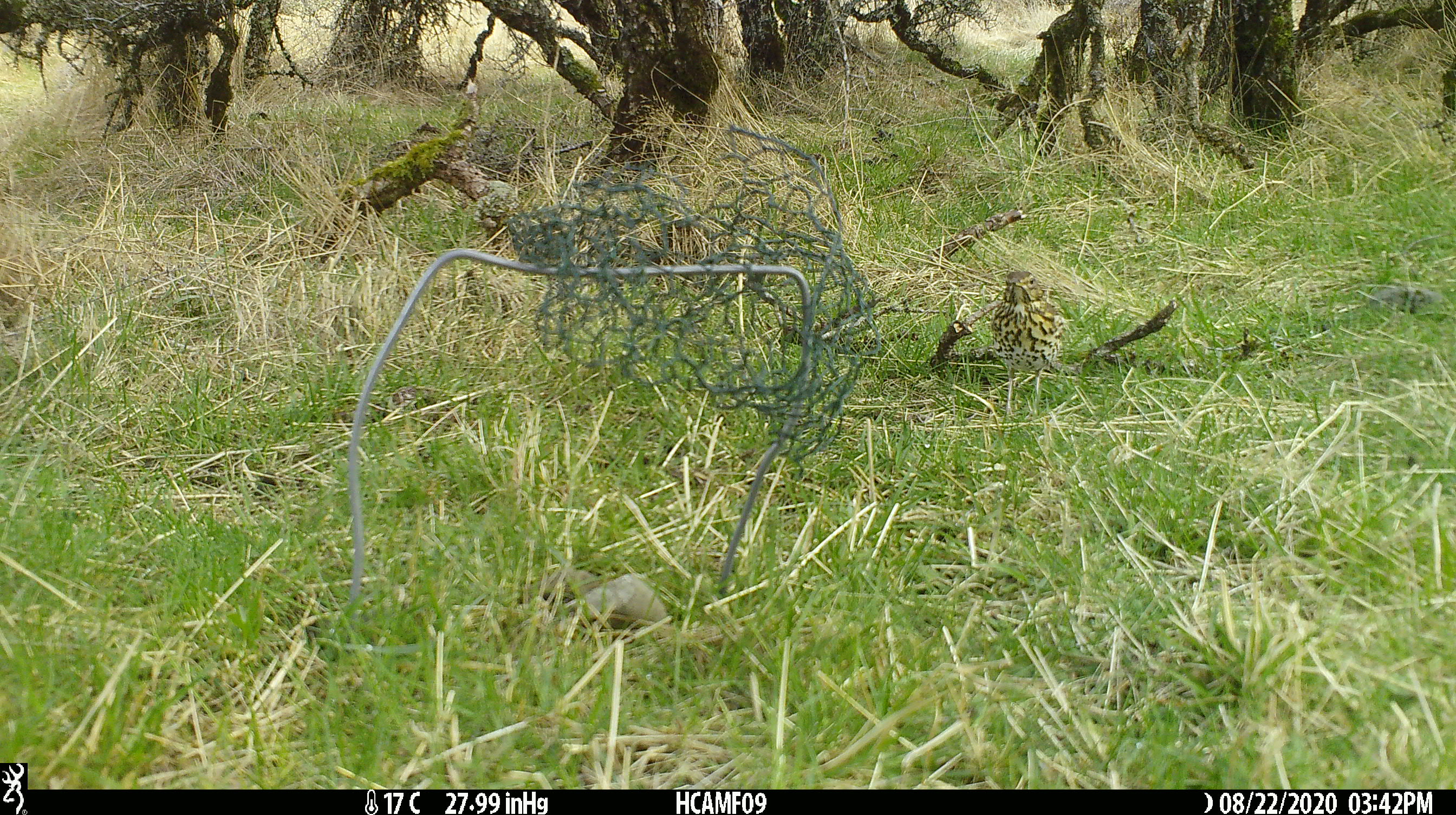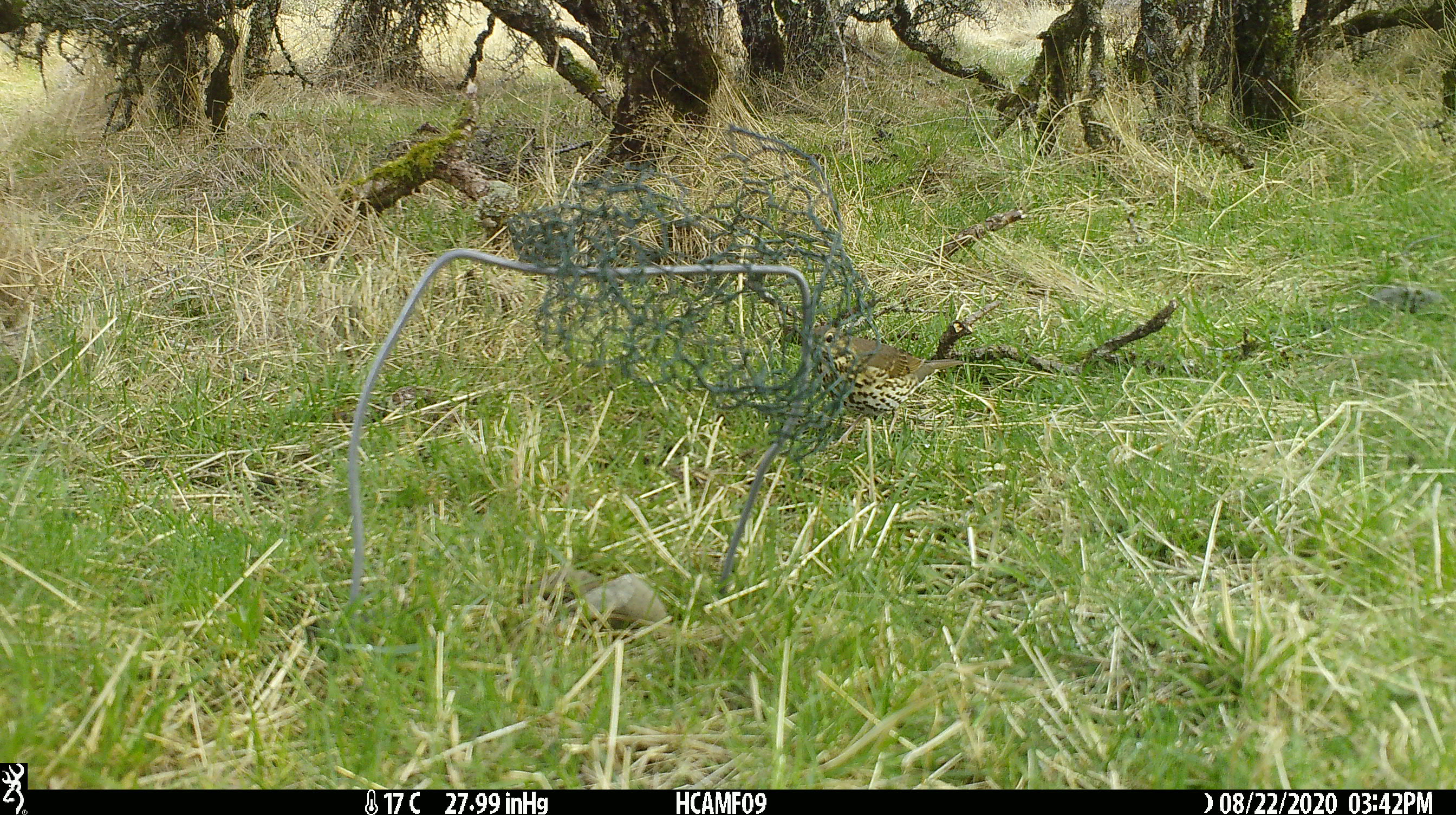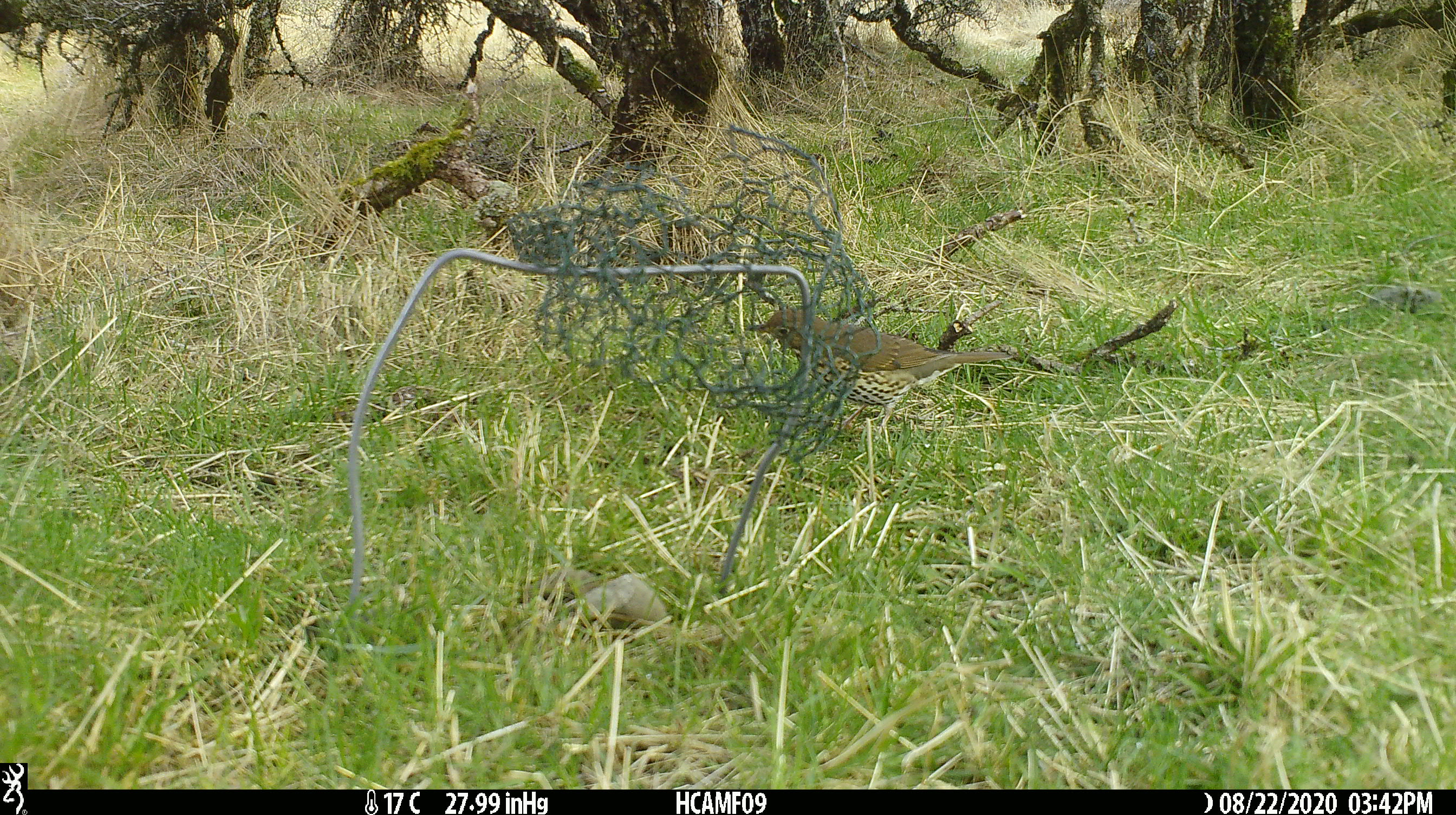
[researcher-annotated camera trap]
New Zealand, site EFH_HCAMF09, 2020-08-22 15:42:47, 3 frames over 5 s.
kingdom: Animalia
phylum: Chordata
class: Aves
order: Passeriformes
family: Turdidae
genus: Turdus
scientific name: Turdus philomelos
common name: song thrush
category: thrush